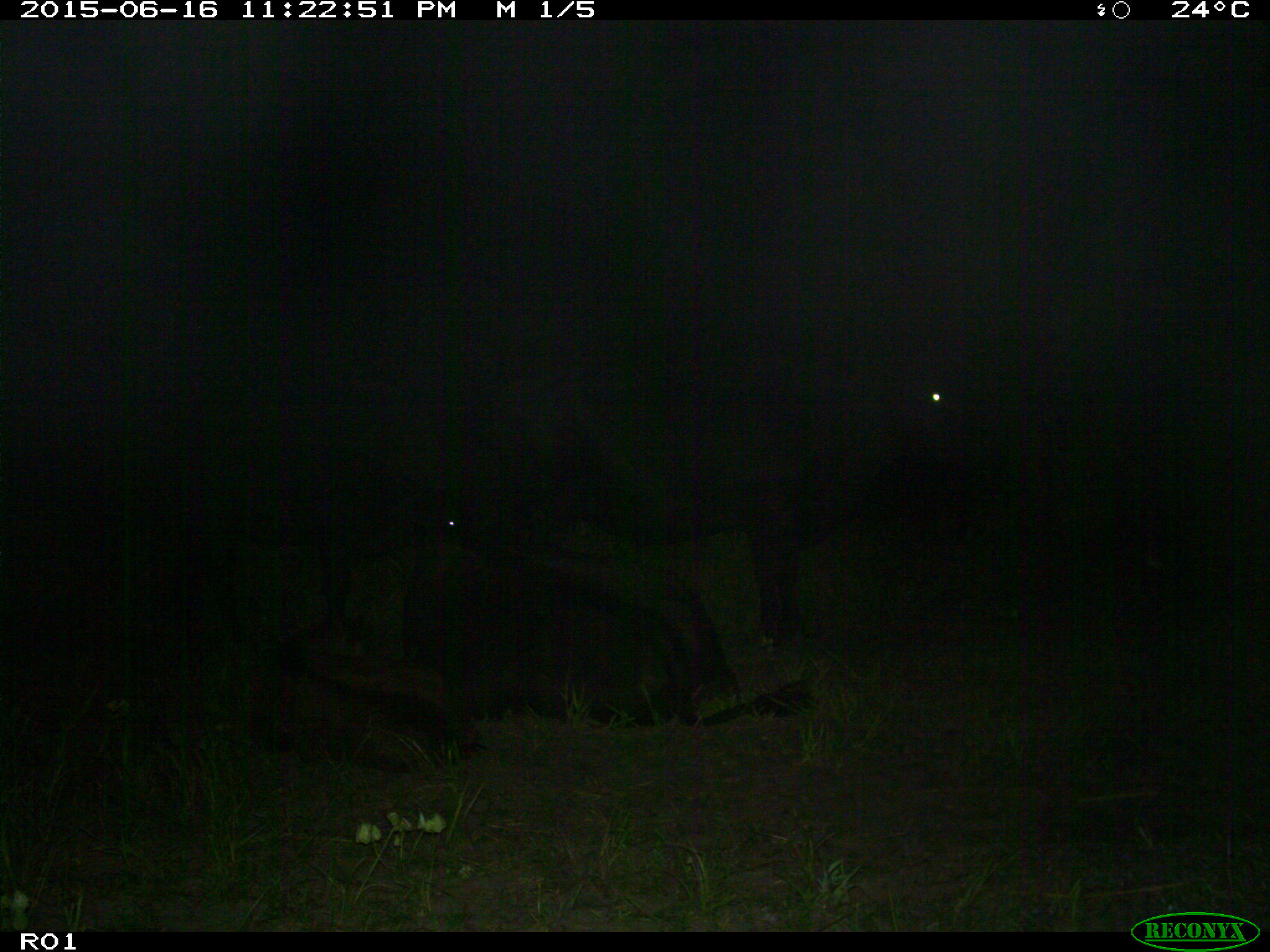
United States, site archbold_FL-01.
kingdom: Animalia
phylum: Chordata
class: Mammalia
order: Artiodactyla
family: Bovidae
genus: Bos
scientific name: Bos taurus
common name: domestic cow